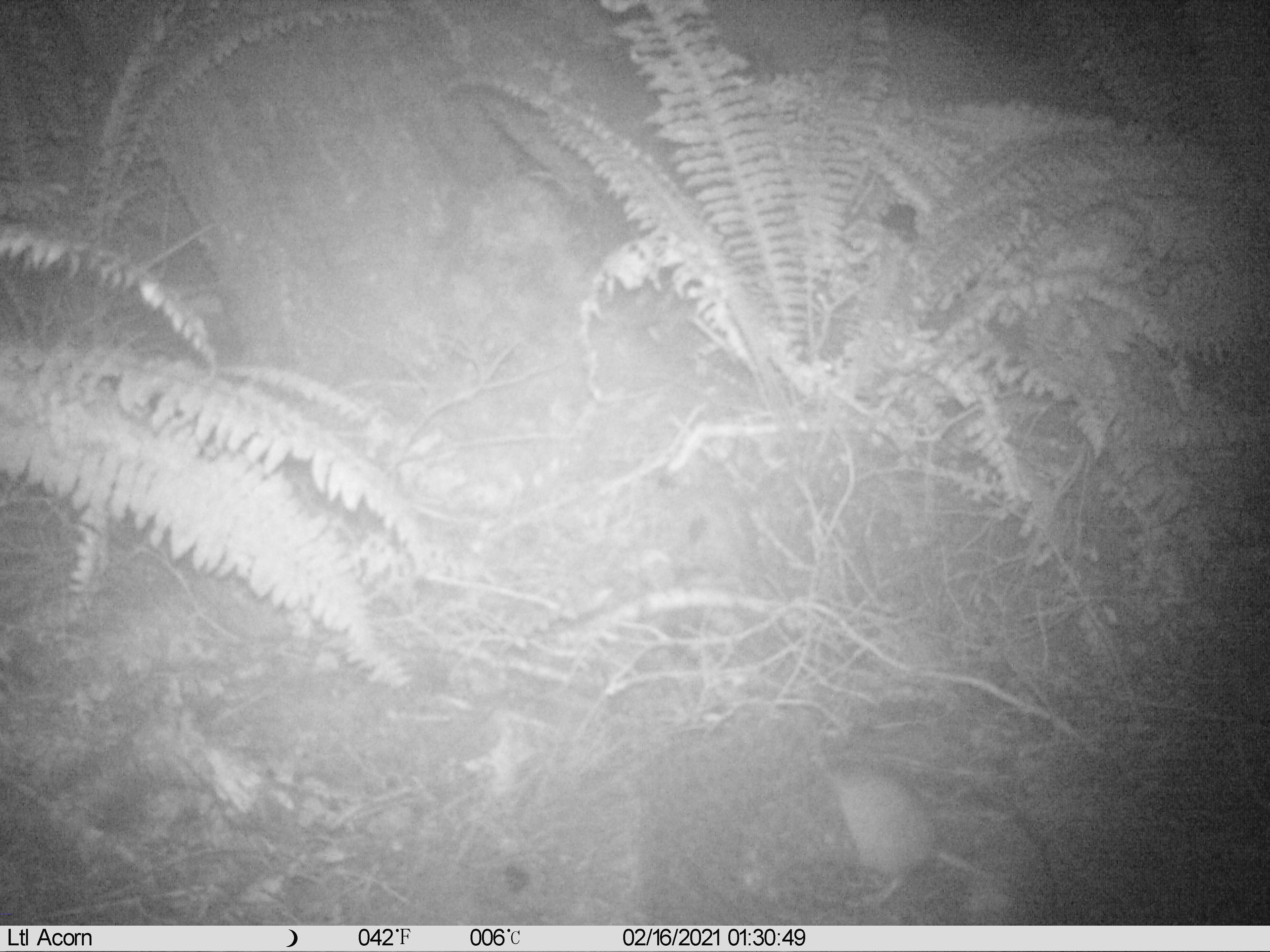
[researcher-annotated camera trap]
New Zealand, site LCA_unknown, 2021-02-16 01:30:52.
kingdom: Animalia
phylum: Chordata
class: Mammalia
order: Rodentia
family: Muridae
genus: Rattus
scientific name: Rattus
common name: rat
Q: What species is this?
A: Rat (Rattus).